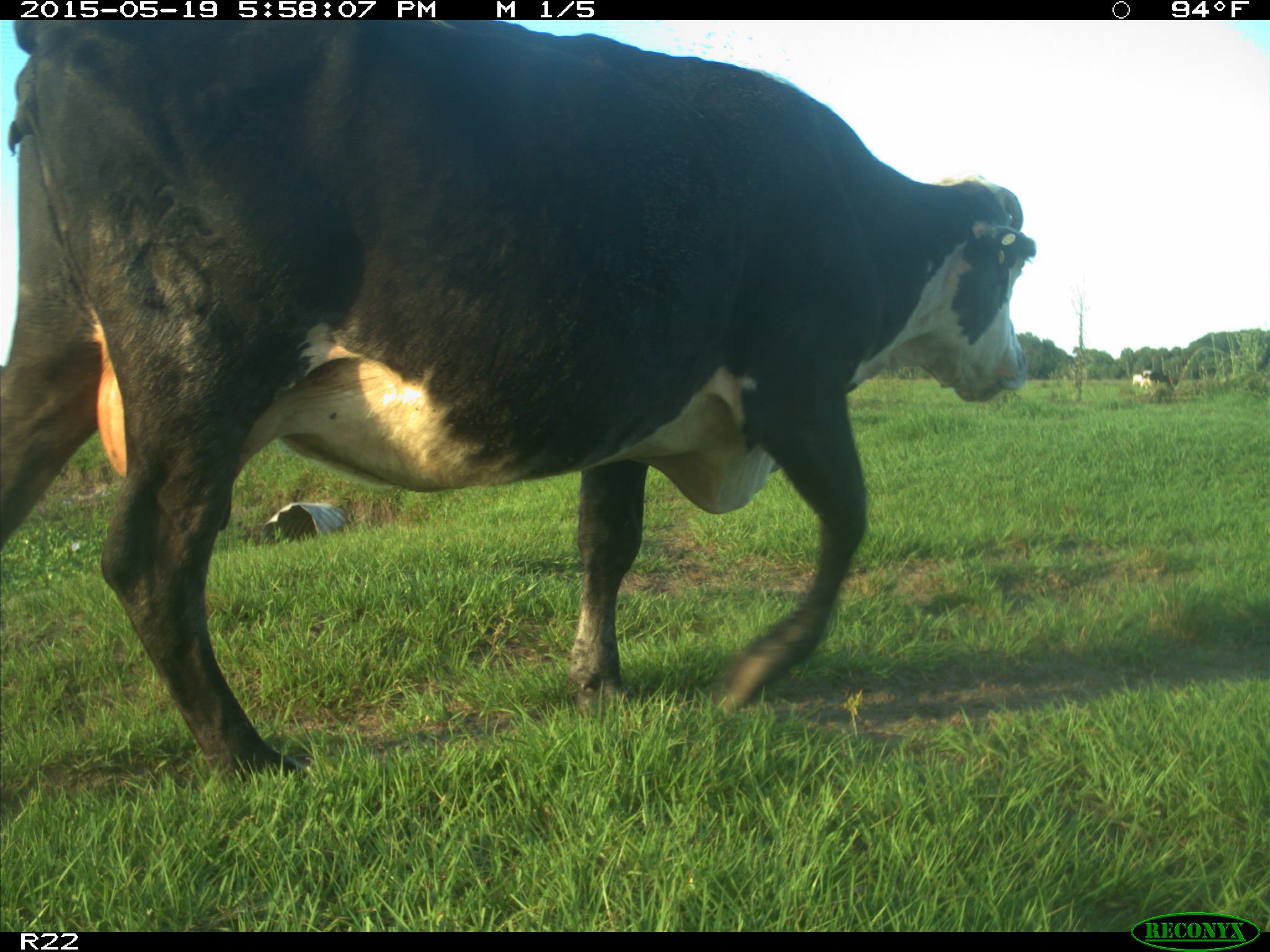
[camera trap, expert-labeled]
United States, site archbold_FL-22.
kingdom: Animalia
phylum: Chordata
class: Mammalia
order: Artiodactyla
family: Bovidae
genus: Bos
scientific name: Bos taurus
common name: domestic cow